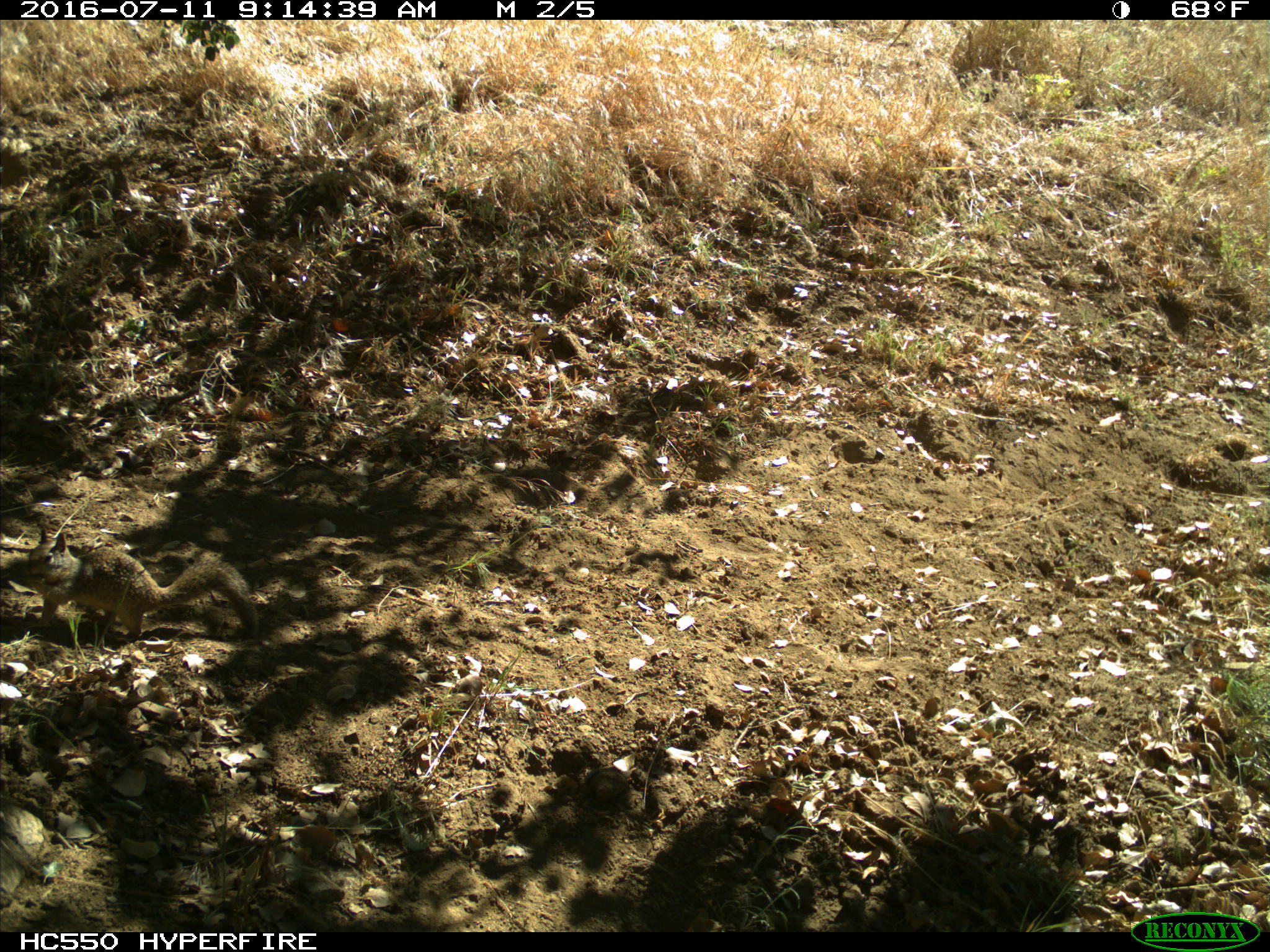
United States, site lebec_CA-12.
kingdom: Animalia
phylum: Chordata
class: Mammalia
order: Rodentia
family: Sciuridae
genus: Otospermophilus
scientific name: Otospermophilus beecheyi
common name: california ground squirrel